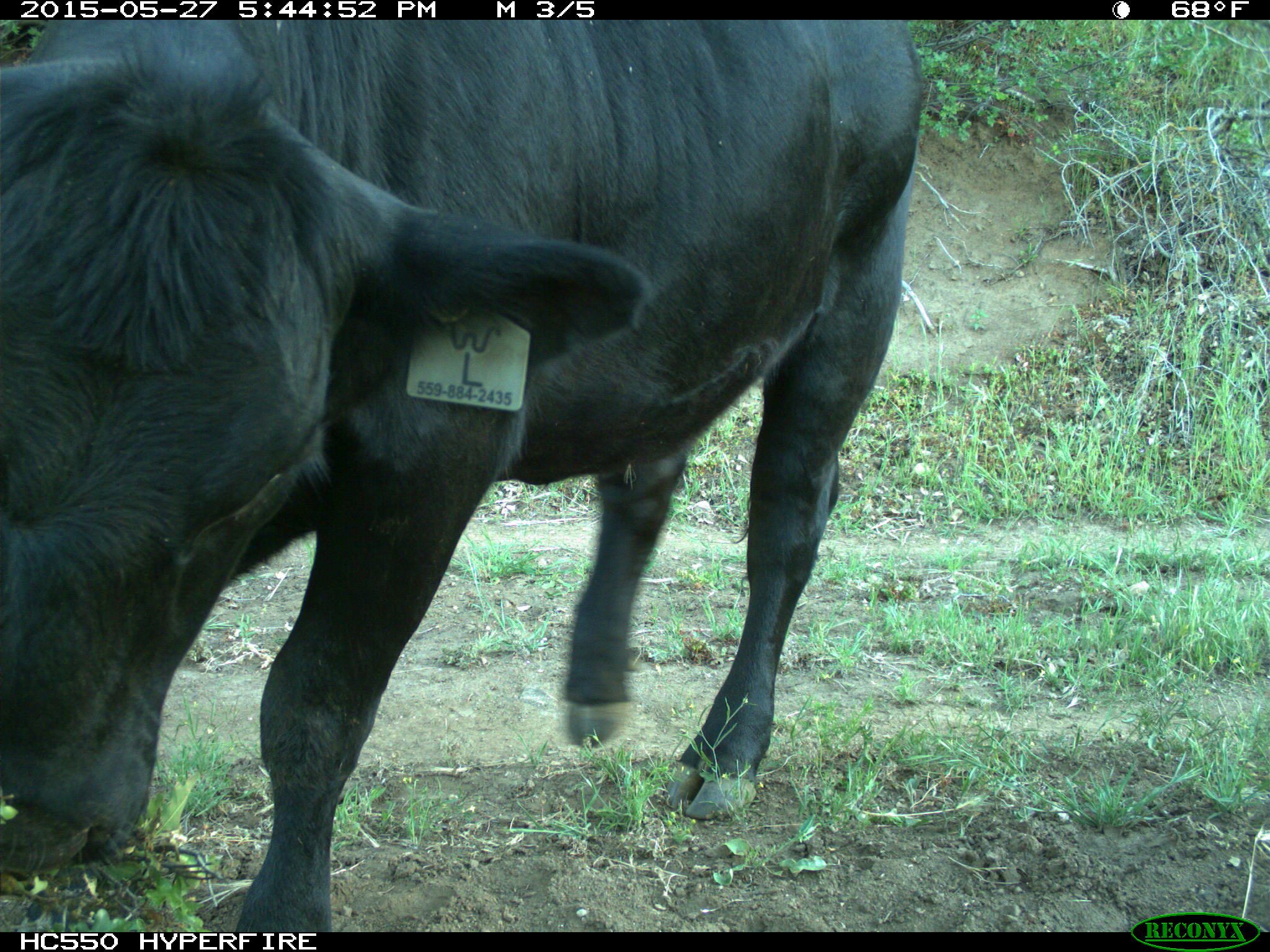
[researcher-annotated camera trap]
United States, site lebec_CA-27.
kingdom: Animalia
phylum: Chordata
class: Mammalia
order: Artiodactyla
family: Bovidae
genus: Bos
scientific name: Bos taurus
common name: domestic cow